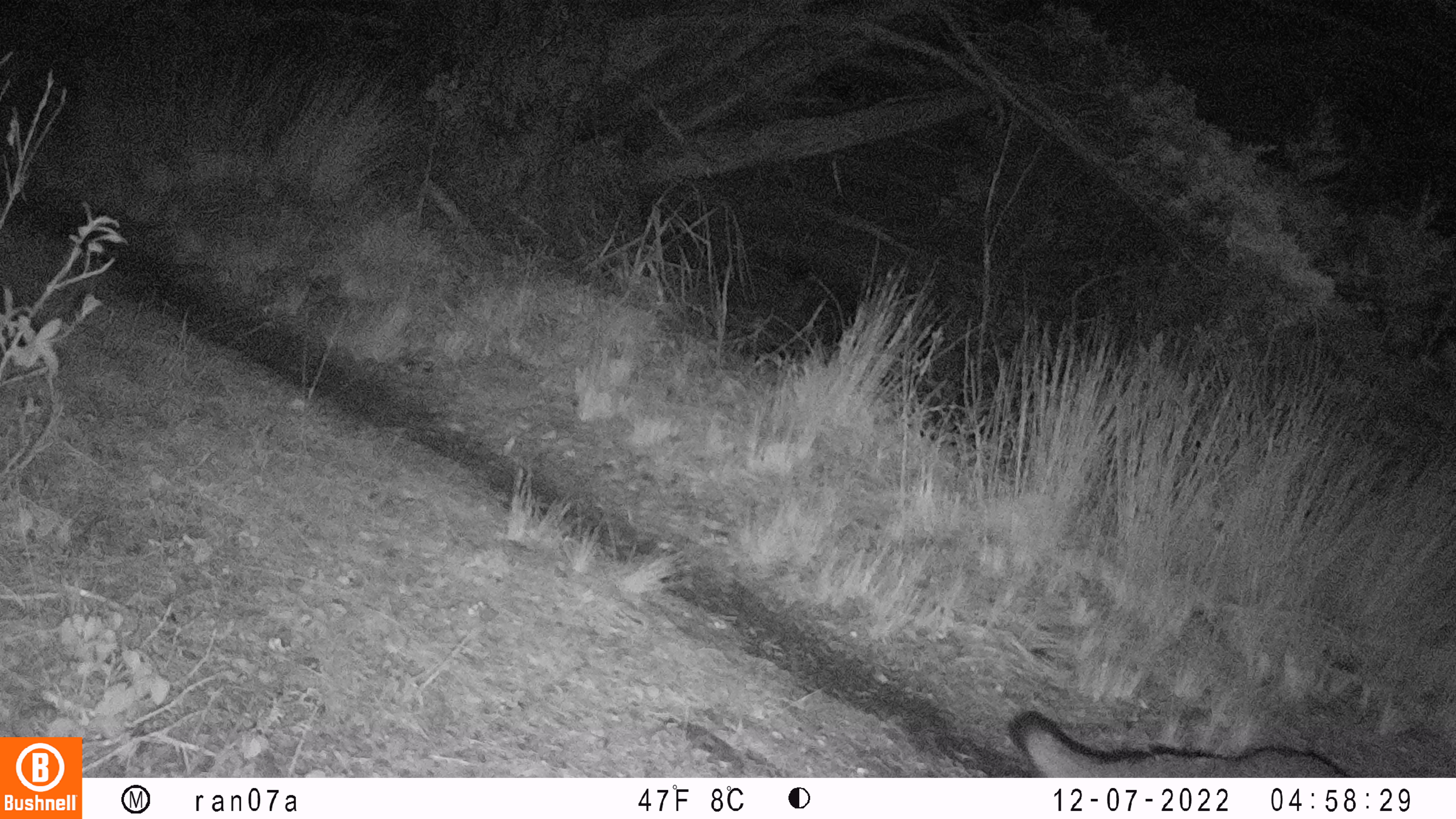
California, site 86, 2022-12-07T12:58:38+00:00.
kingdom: Animalia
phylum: Chordata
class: Mammalia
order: Carnivora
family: Canidae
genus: Urocyon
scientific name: Urocyon cinereoargenteus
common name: gray fox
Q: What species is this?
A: Gray fox (Urocyon cinereoargenteus).